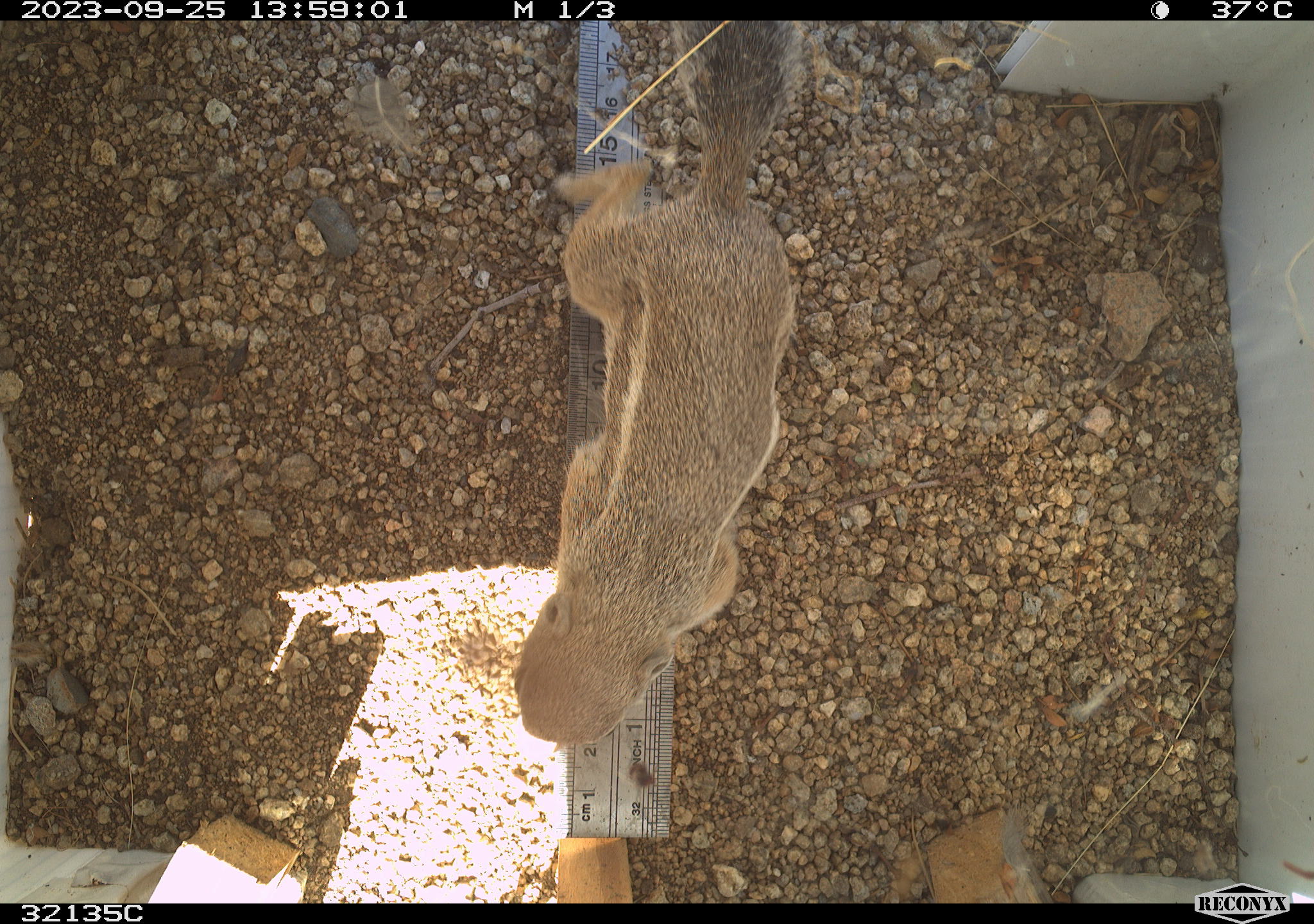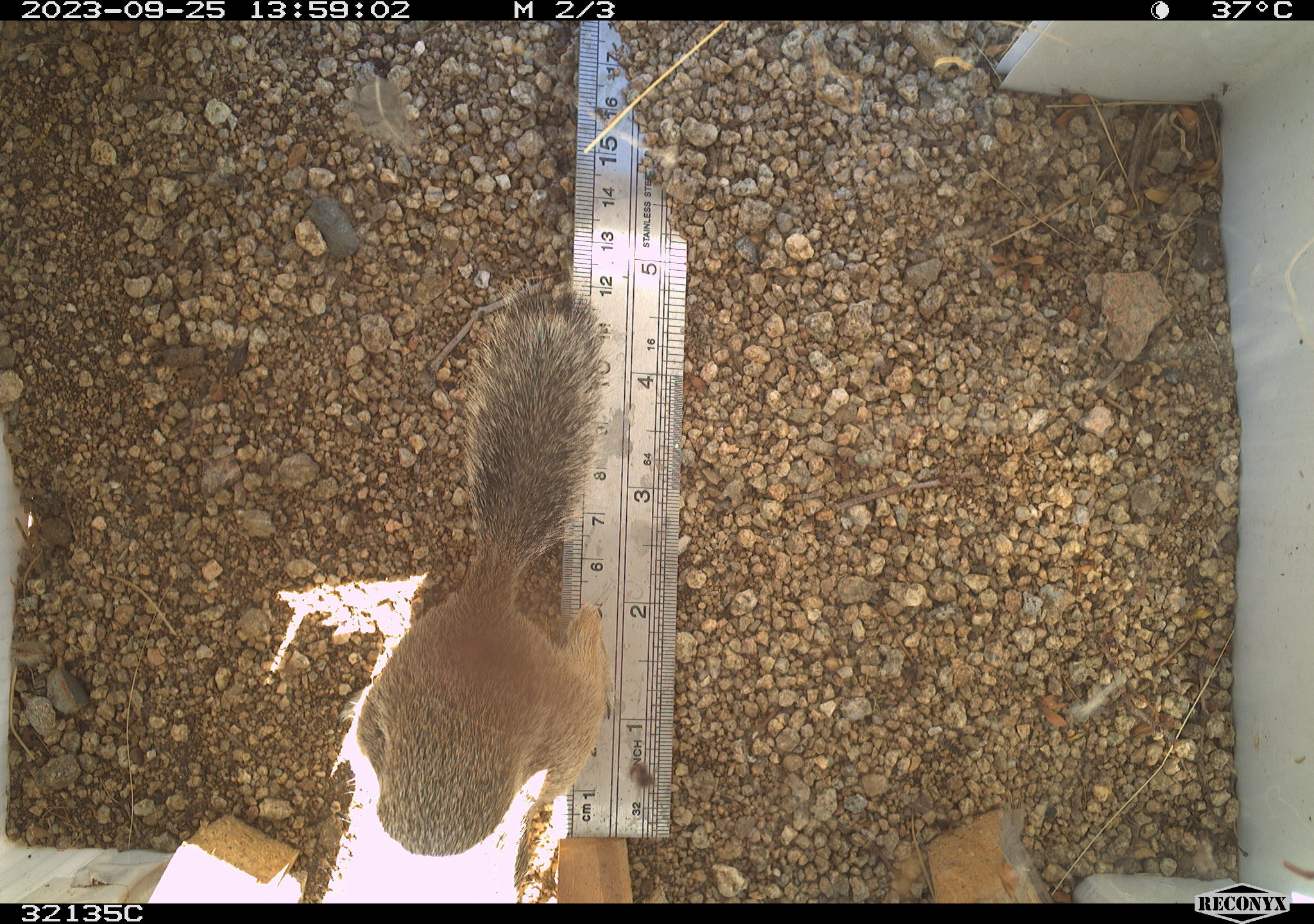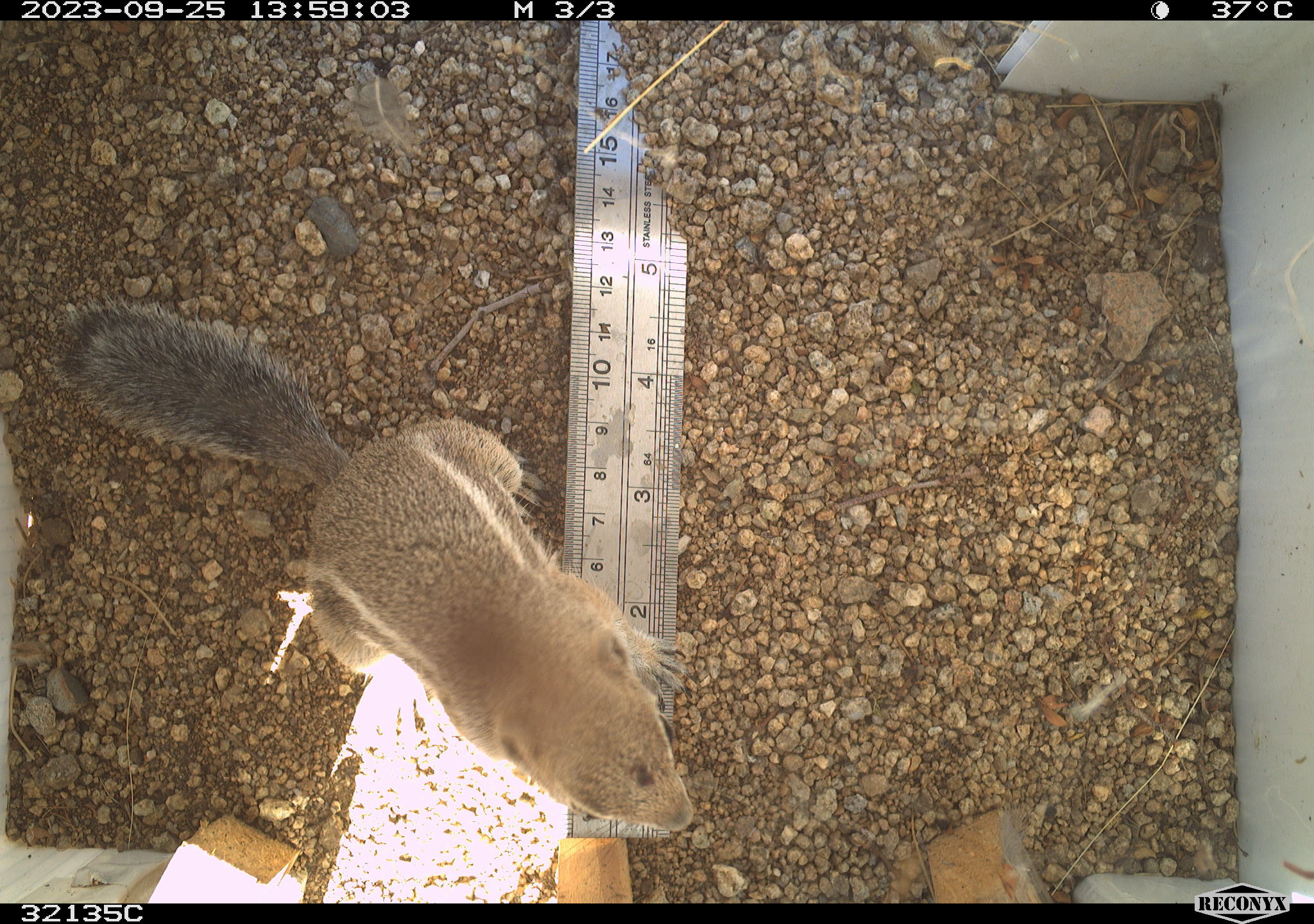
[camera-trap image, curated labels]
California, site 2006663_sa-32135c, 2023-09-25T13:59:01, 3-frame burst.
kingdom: Animalia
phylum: Chordata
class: Mammalia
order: Rodentia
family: Sciuridae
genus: Ammospermophilus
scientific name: Ammospermophilus leucurus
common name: white-tailed antelope squirrel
White-tailed antelope squirrel (Ammospermophilus leucurus).